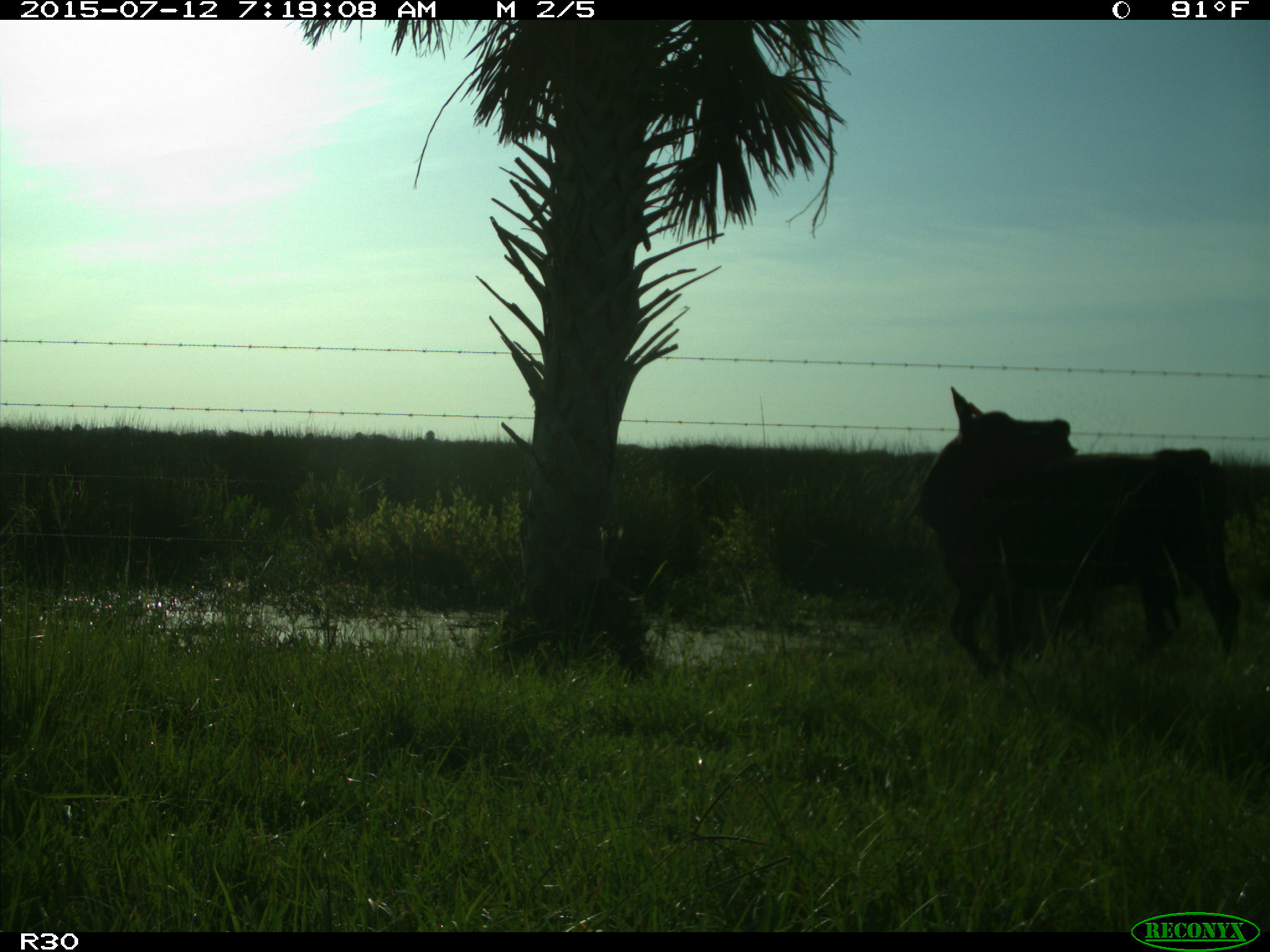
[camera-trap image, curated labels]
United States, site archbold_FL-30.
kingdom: Animalia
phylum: Chordata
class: Mammalia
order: Artiodactyla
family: Bovidae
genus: Bos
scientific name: Bos taurus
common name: domestic cow